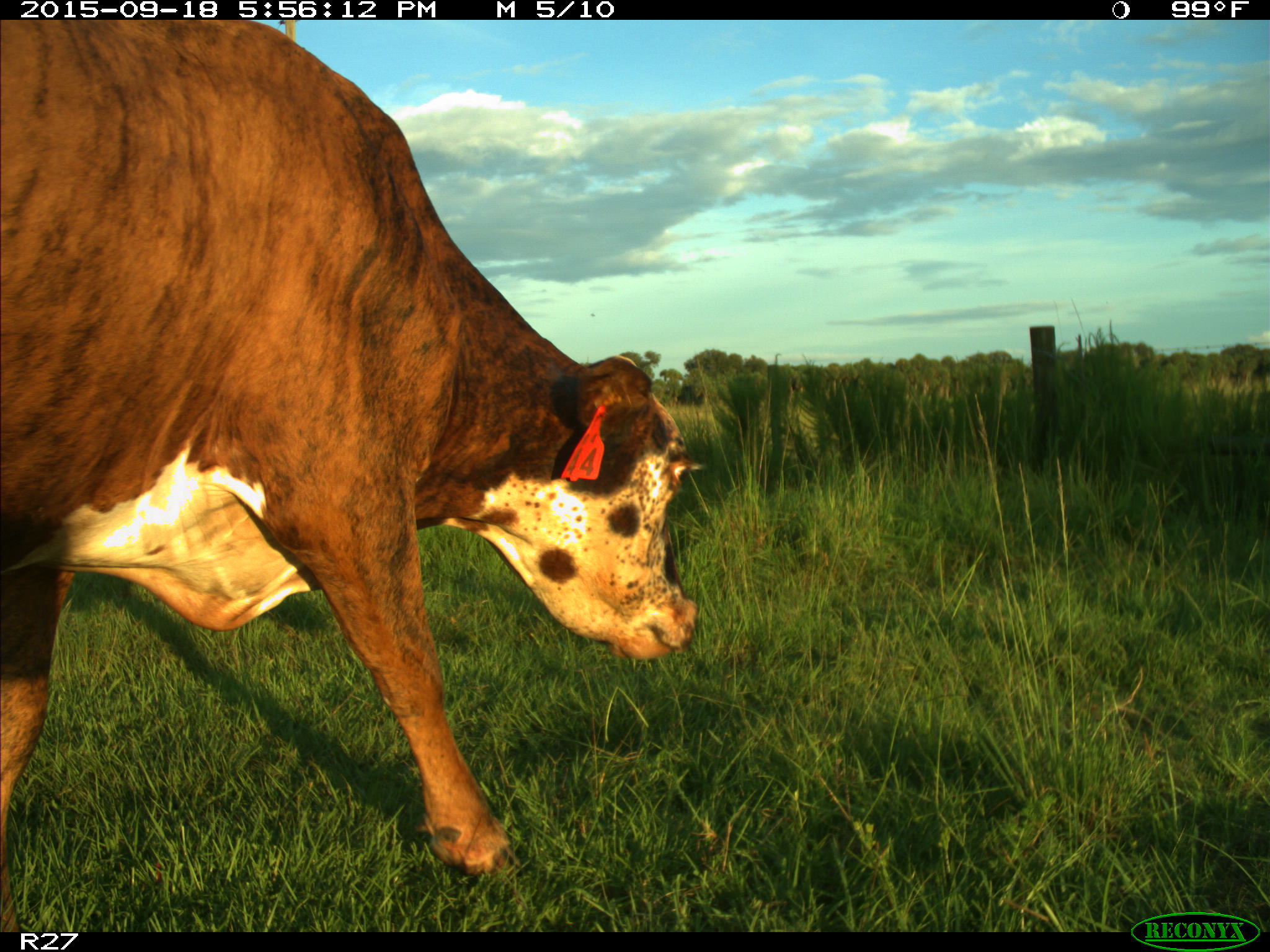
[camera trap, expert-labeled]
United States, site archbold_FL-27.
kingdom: Animalia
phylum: Chordata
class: Mammalia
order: Artiodactyla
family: Bovidae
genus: Bos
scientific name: Bos taurus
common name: domestic cow